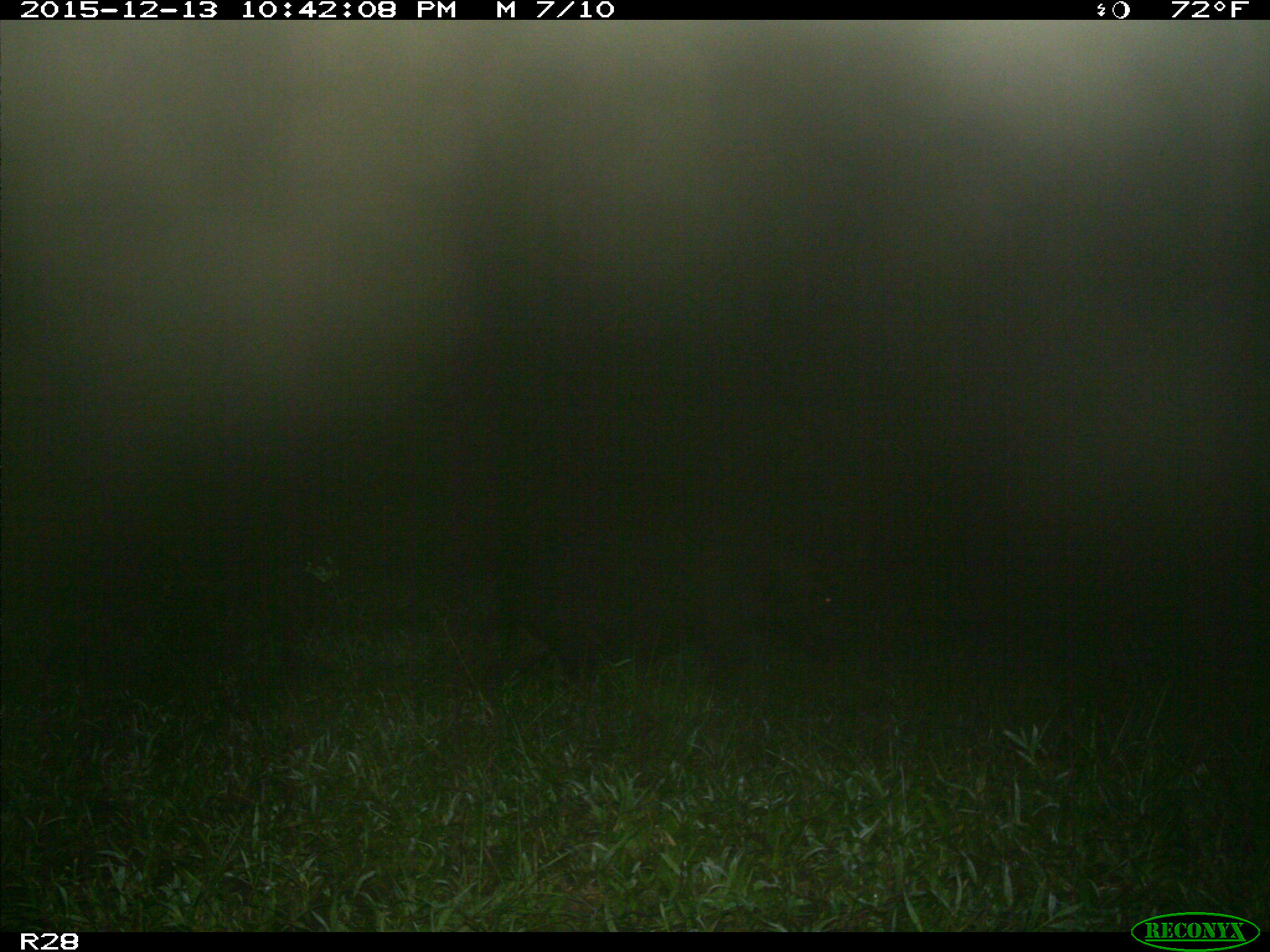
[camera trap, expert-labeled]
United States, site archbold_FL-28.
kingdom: Animalia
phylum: Chordata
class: Mammalia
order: Artiodactyla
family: Suidae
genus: Sus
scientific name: Sus scrofa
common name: wild boar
Sus scrofa (wild boar).